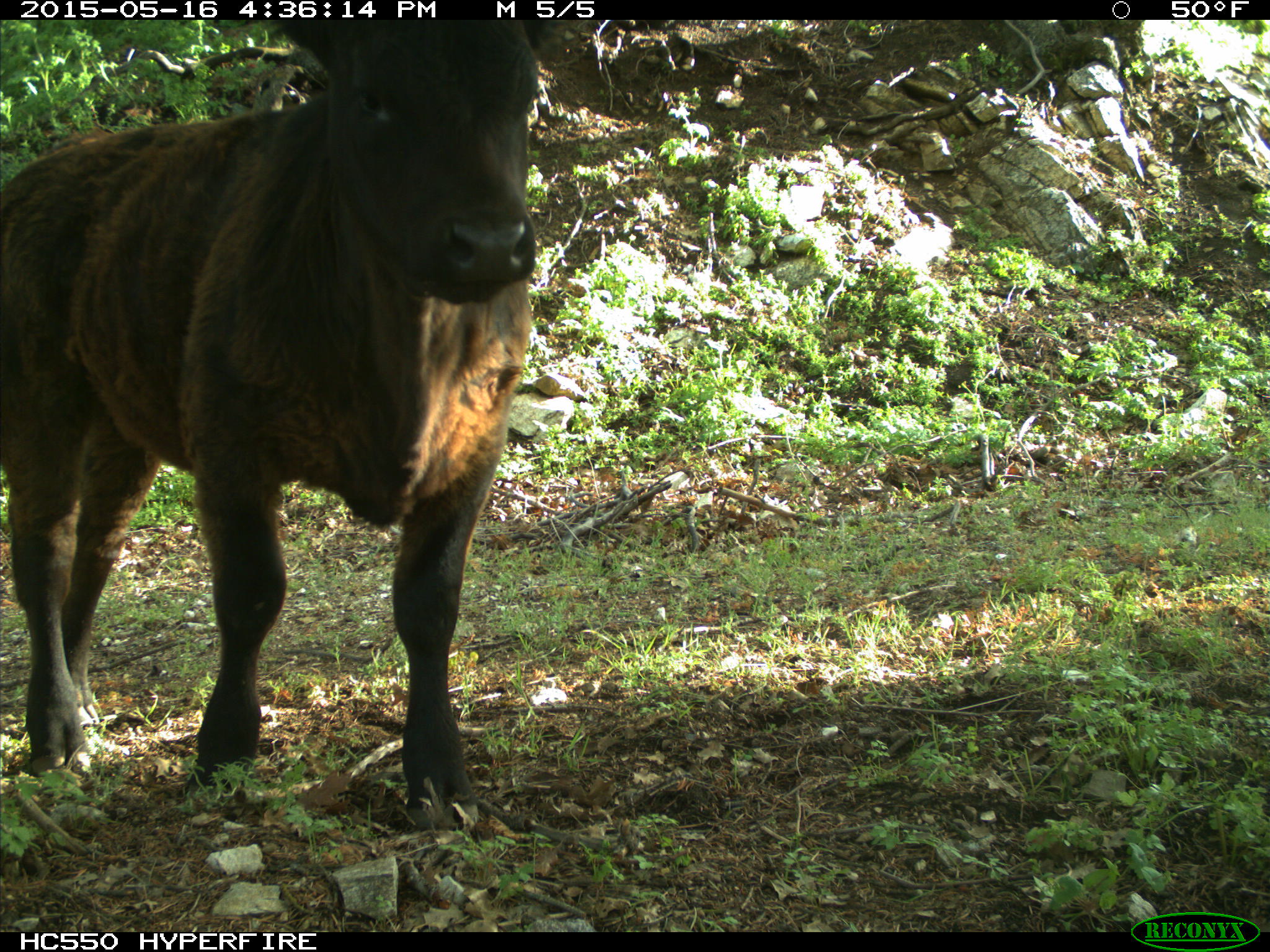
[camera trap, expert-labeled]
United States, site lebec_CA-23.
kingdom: Animalia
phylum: Chordata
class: Mammalia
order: Artiodactyla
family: Bovidae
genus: Bos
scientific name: Bos taurus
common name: domestic cow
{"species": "Bos taurus (domestic cow)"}